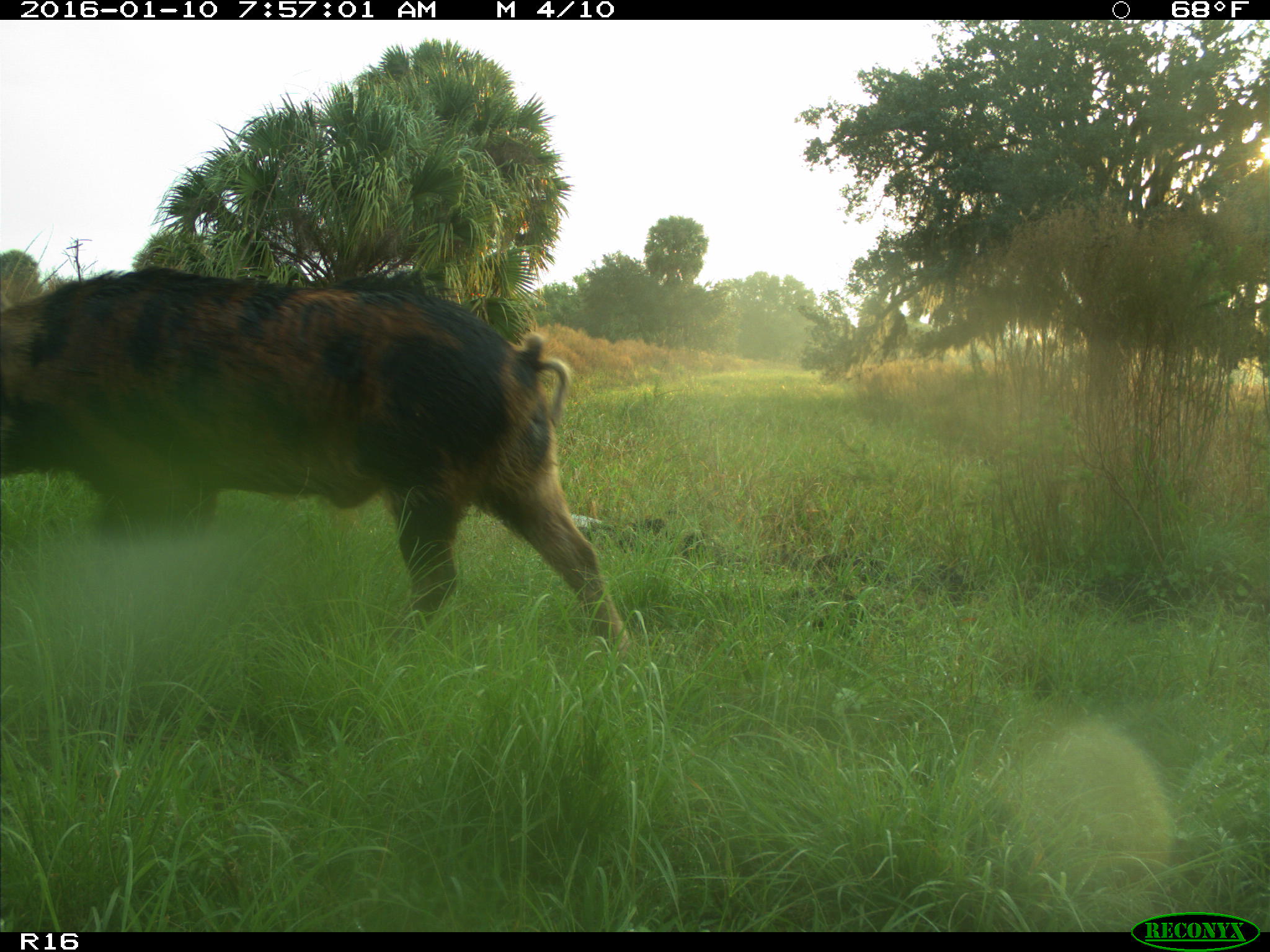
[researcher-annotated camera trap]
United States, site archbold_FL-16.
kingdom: Animalia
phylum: Chordata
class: Mammalia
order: Artiodactyla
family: Suidae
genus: Sus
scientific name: Sus scrofa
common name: wild boar